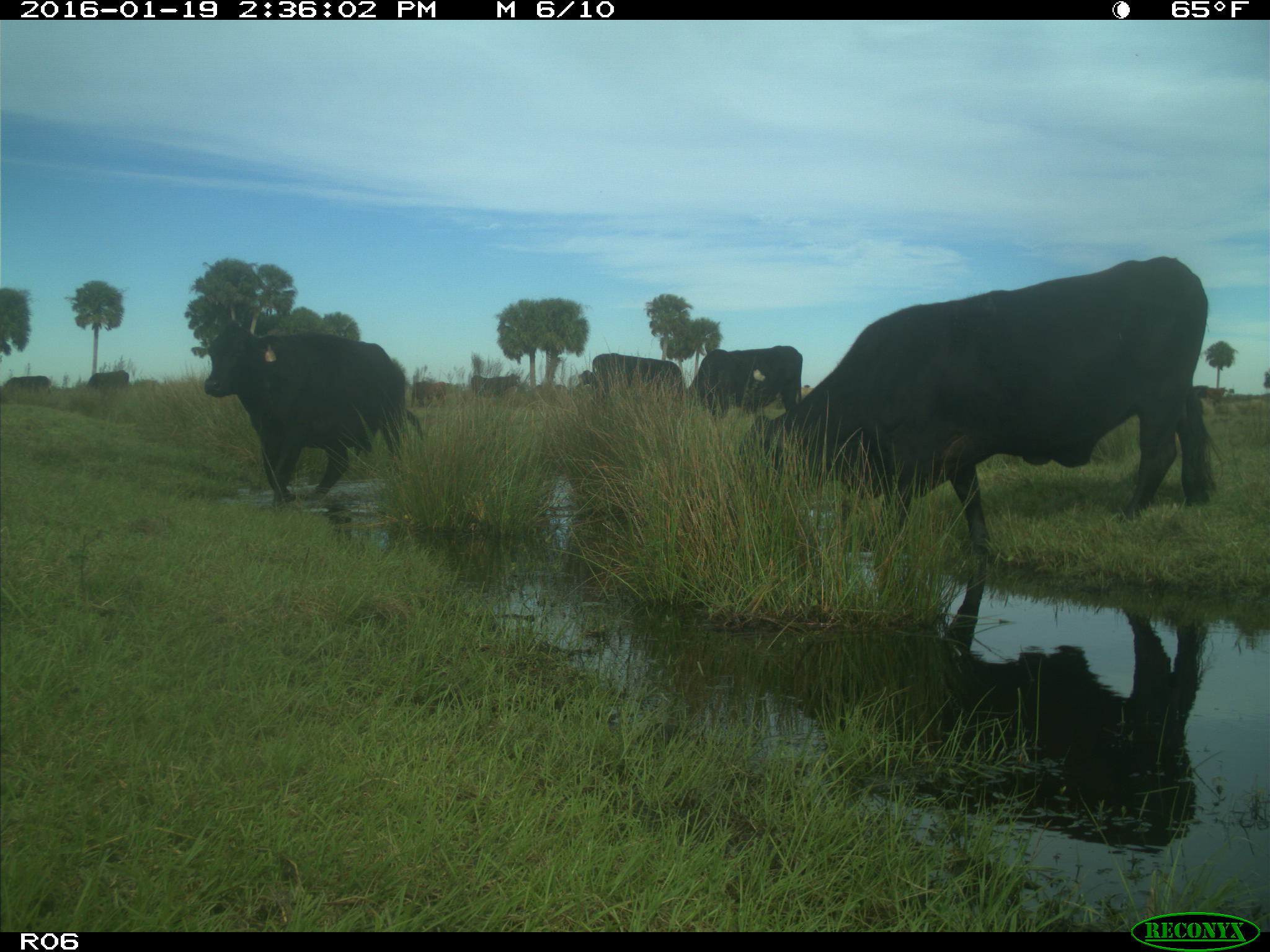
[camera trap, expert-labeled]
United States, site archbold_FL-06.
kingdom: Animalia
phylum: Chordata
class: Mammalia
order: Artiodactyla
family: Bovidae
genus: Bos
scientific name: Bos taurus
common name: domestic cow